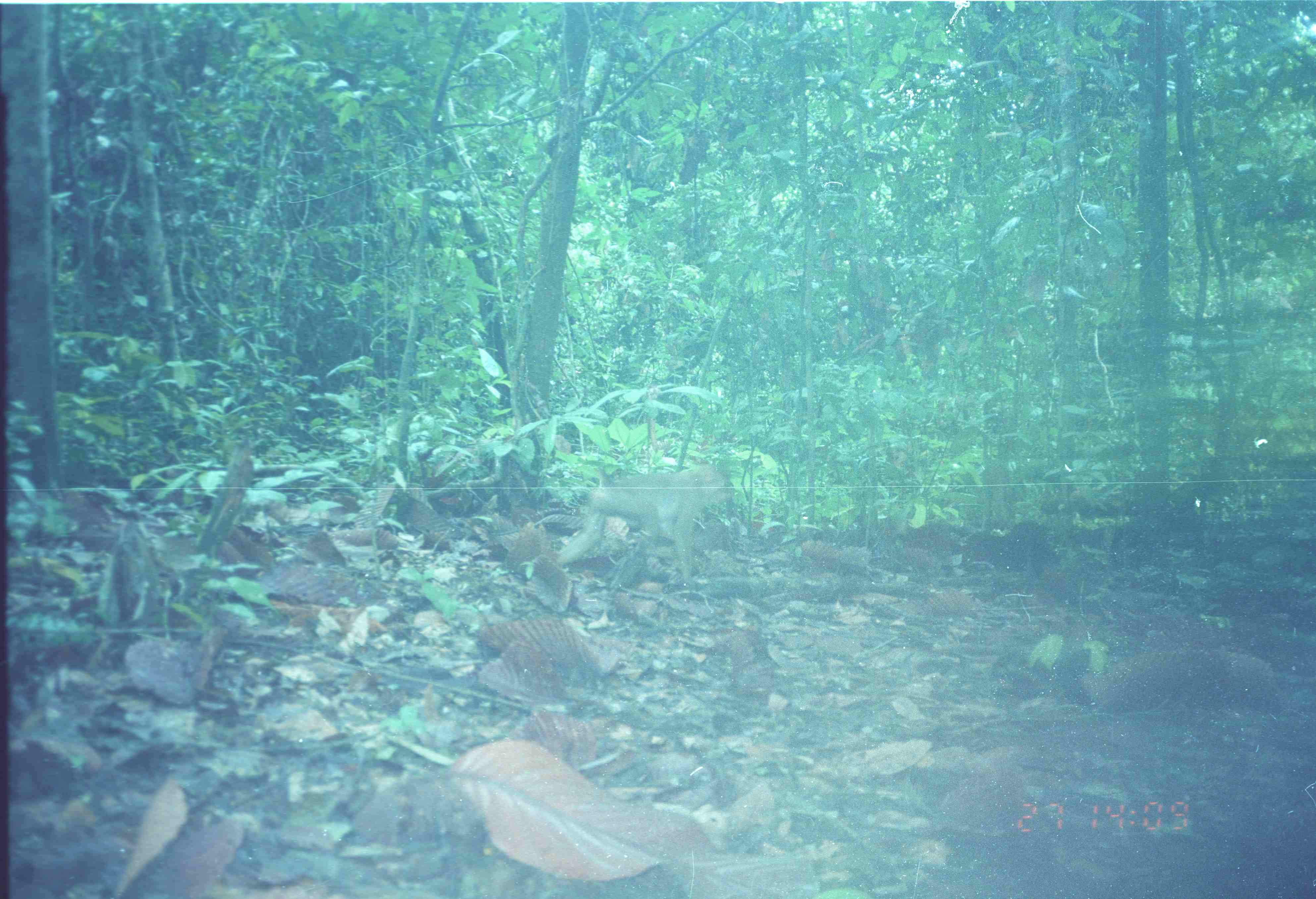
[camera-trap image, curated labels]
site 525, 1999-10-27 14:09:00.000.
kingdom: Animalia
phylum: Chordata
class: Mammalia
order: Primates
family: Cercopithecidae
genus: Macaca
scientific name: Macaca nemestrina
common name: southern pig-tailed macaque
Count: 1.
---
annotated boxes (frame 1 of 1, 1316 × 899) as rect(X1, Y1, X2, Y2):
macaca nemestrina: rect(555, 462, 736, 588)